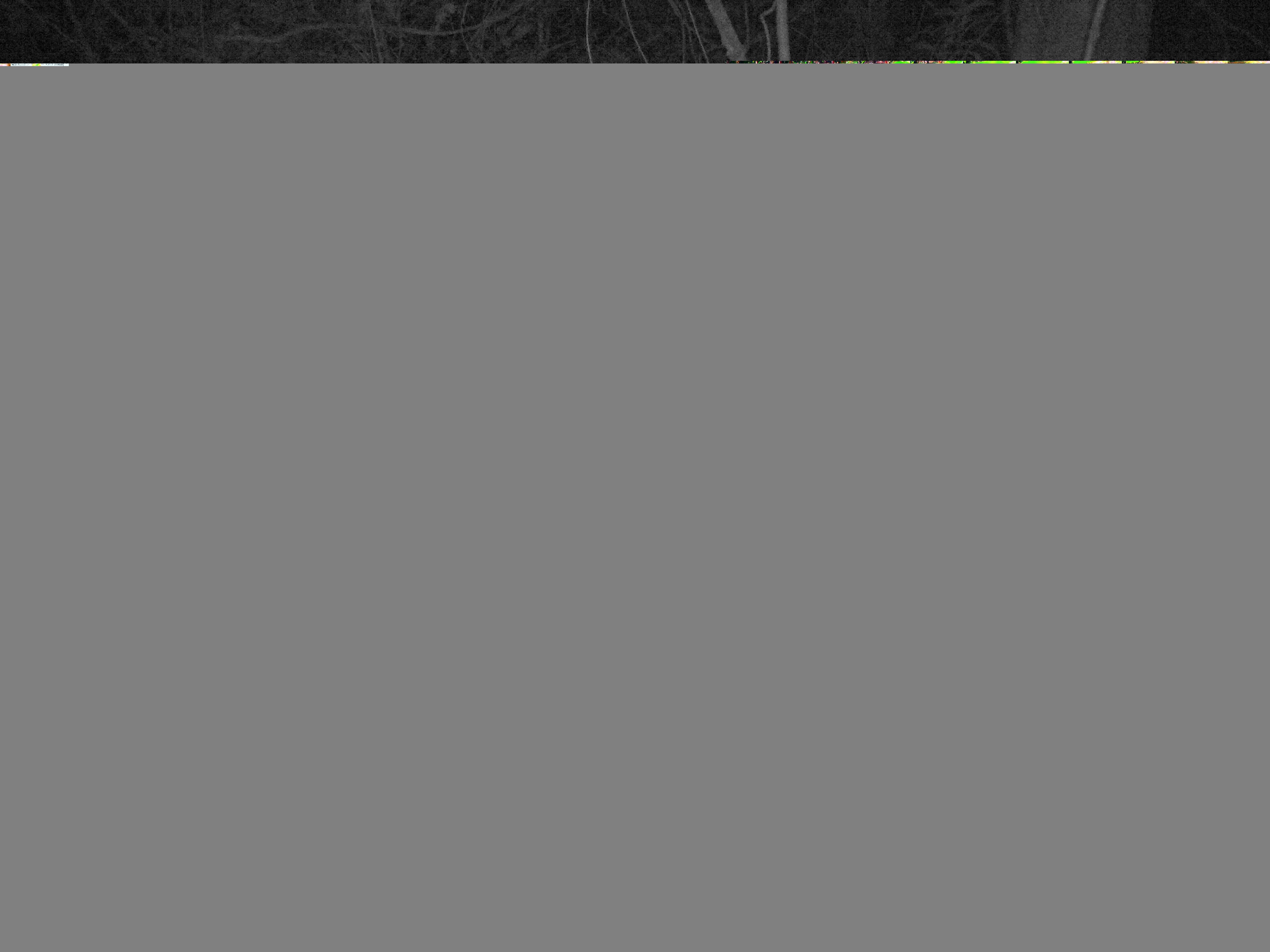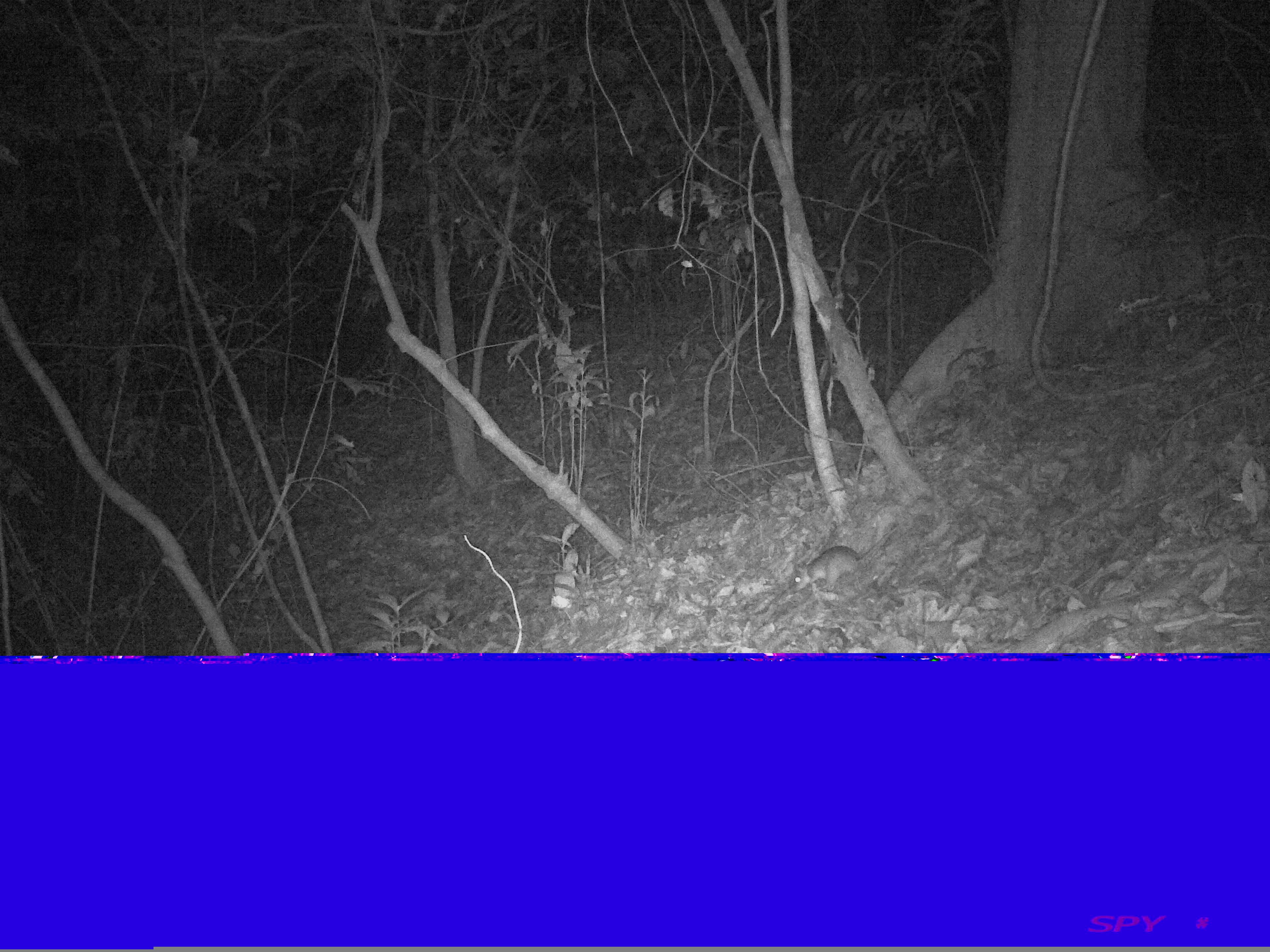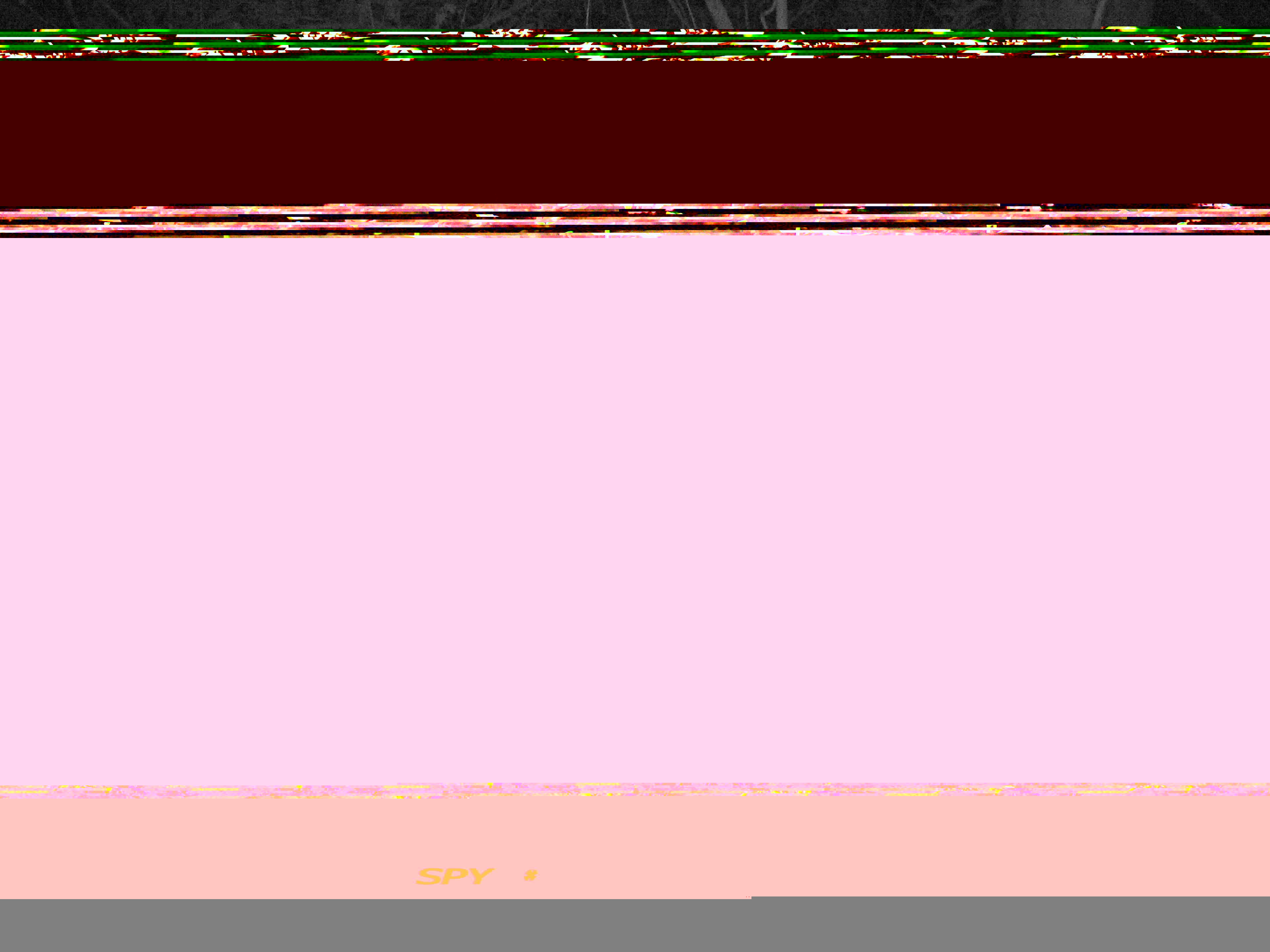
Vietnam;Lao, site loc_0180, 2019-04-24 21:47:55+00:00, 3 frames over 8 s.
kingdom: Animalia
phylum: Chordata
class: Mammalia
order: Rodentia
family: Muridae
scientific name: Muridae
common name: old-world mice and rats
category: unidentified murid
Unidentified murid (old-world mice and rats) (Muridae). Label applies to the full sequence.